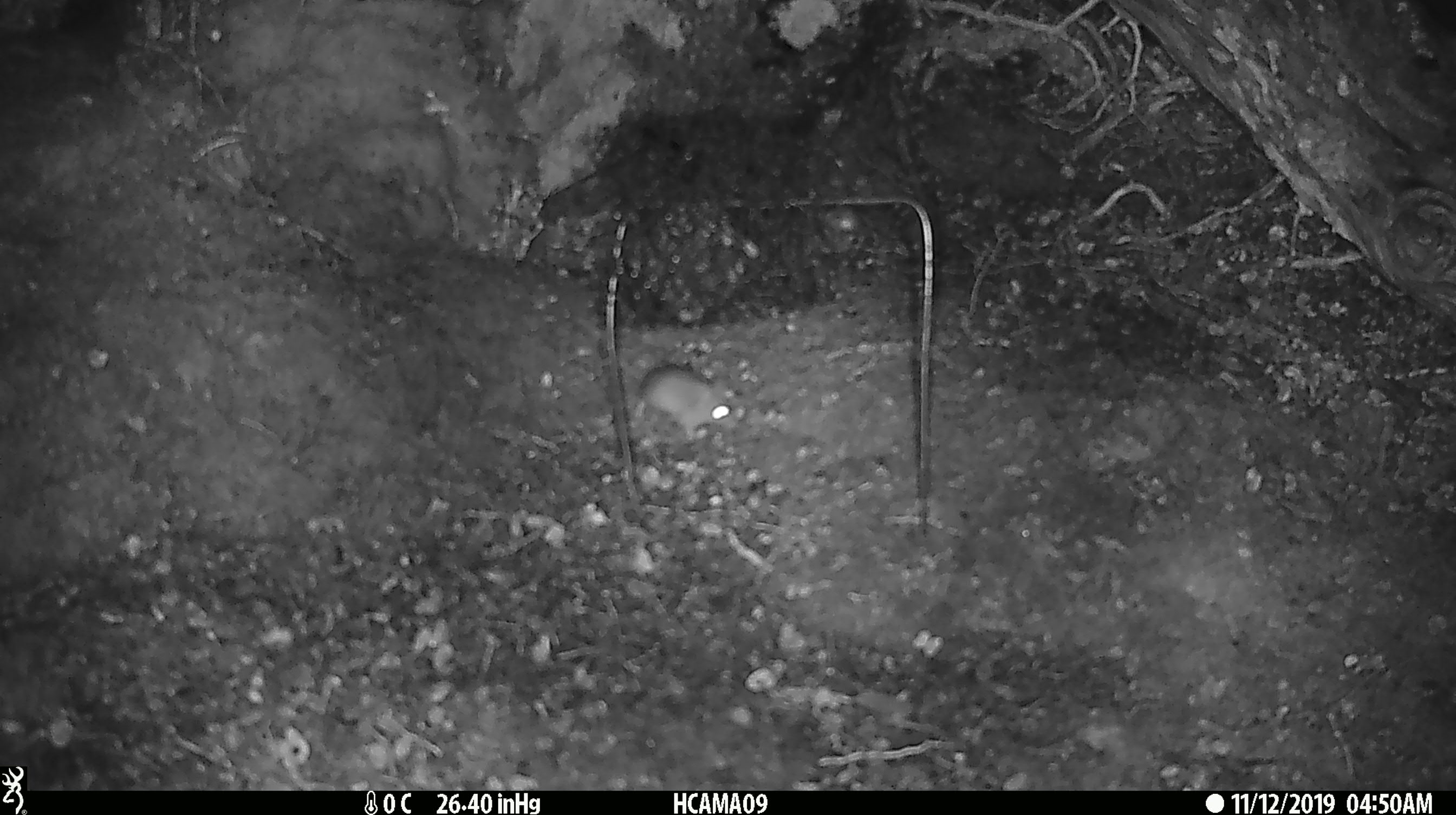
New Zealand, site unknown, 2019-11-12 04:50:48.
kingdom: Animalia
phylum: Chordata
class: Mammalia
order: Rodentia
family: Muridae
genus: Mus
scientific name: Mus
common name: mouse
Mouse (Mus).